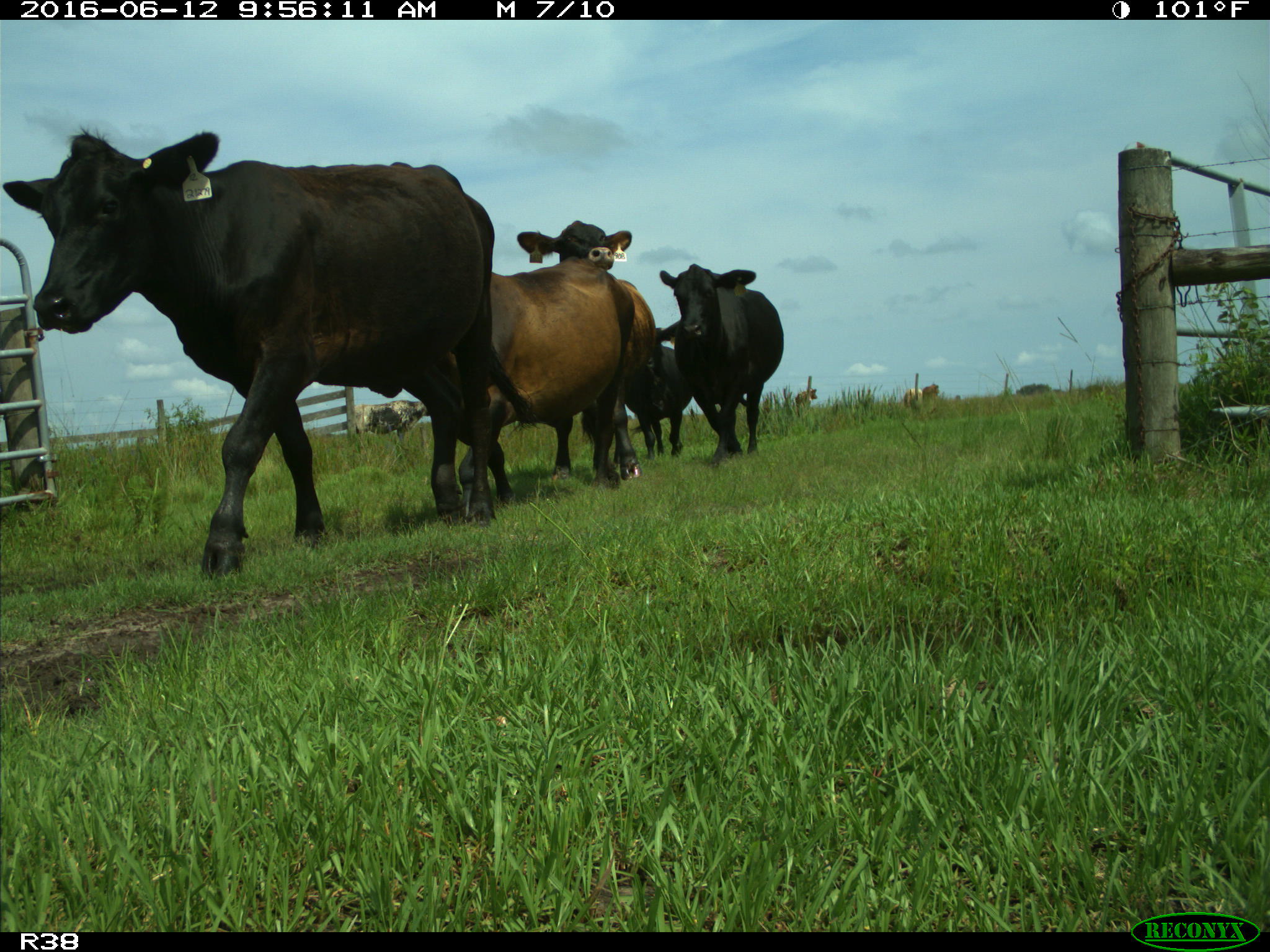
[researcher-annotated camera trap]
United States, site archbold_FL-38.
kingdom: Animalia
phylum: Chordata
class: Mammalia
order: Artiodactyla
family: Bovidae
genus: Bos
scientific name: Bos taurus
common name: domestic cow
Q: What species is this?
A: Bos taurus (domestic cow).